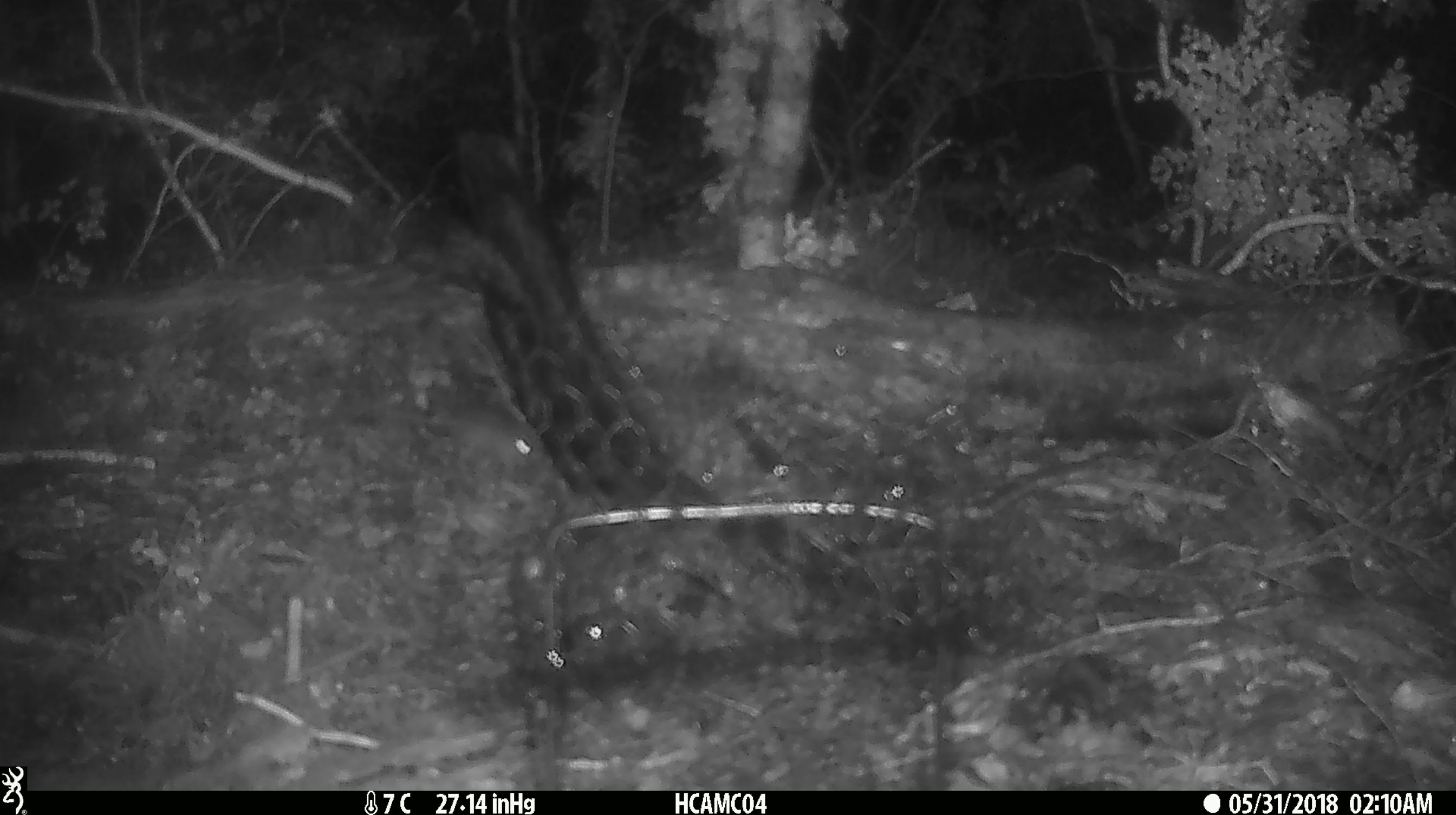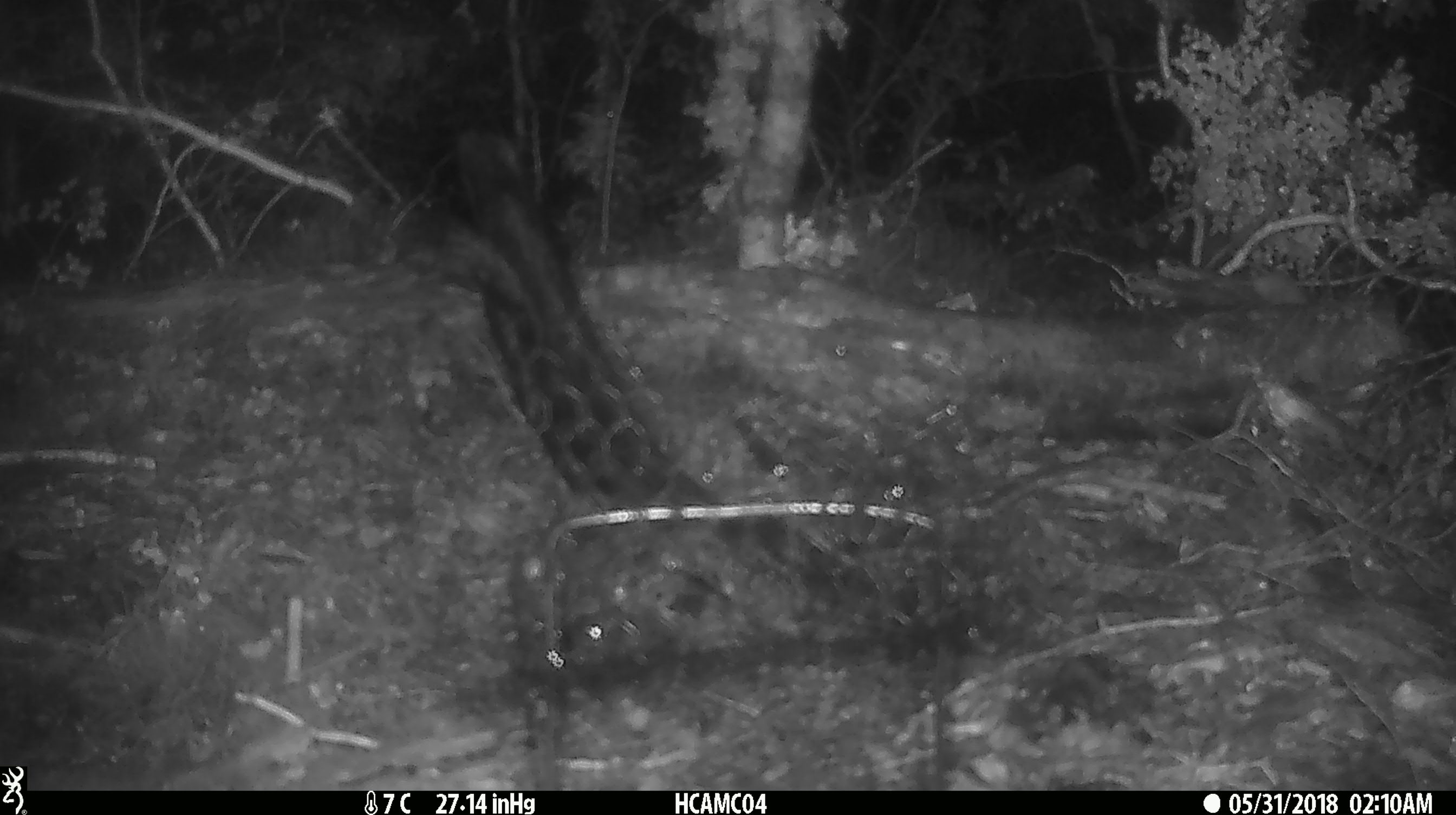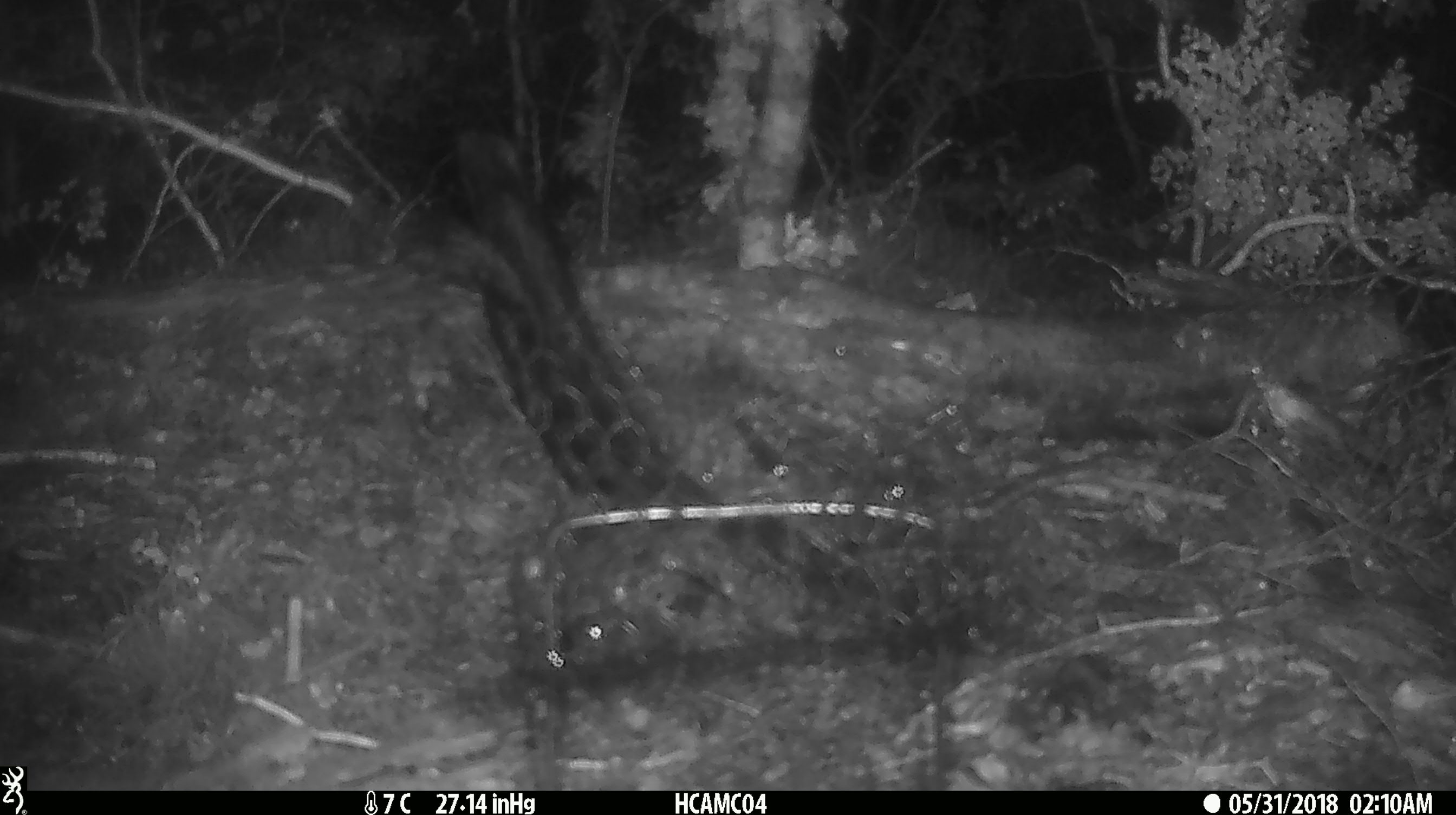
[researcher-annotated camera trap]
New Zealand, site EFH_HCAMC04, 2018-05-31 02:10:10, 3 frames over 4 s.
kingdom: Animalia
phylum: Chordata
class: Mammalia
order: Rodentia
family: Muridae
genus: Mus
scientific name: Mus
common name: mouse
Mouse (Mus).